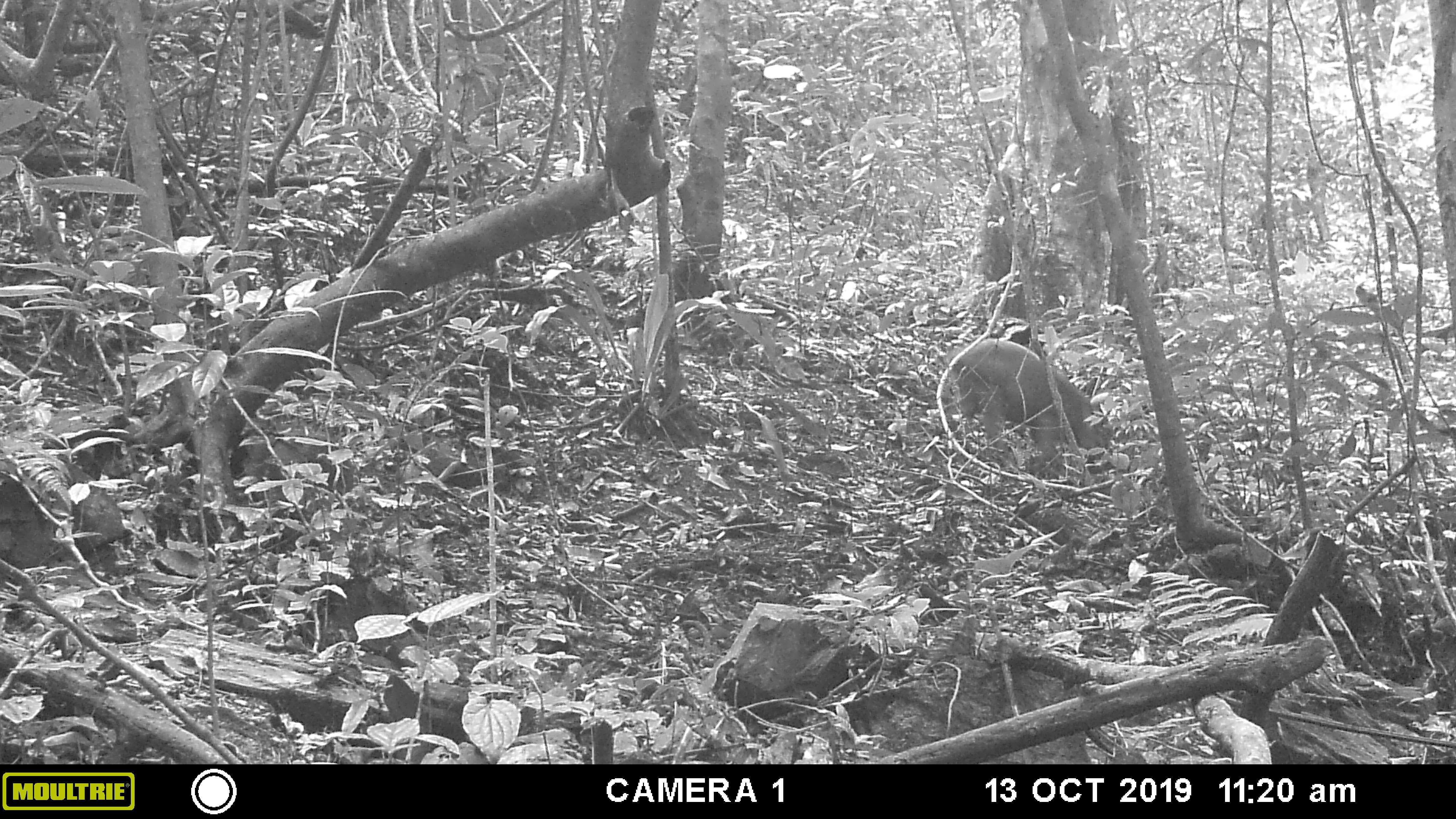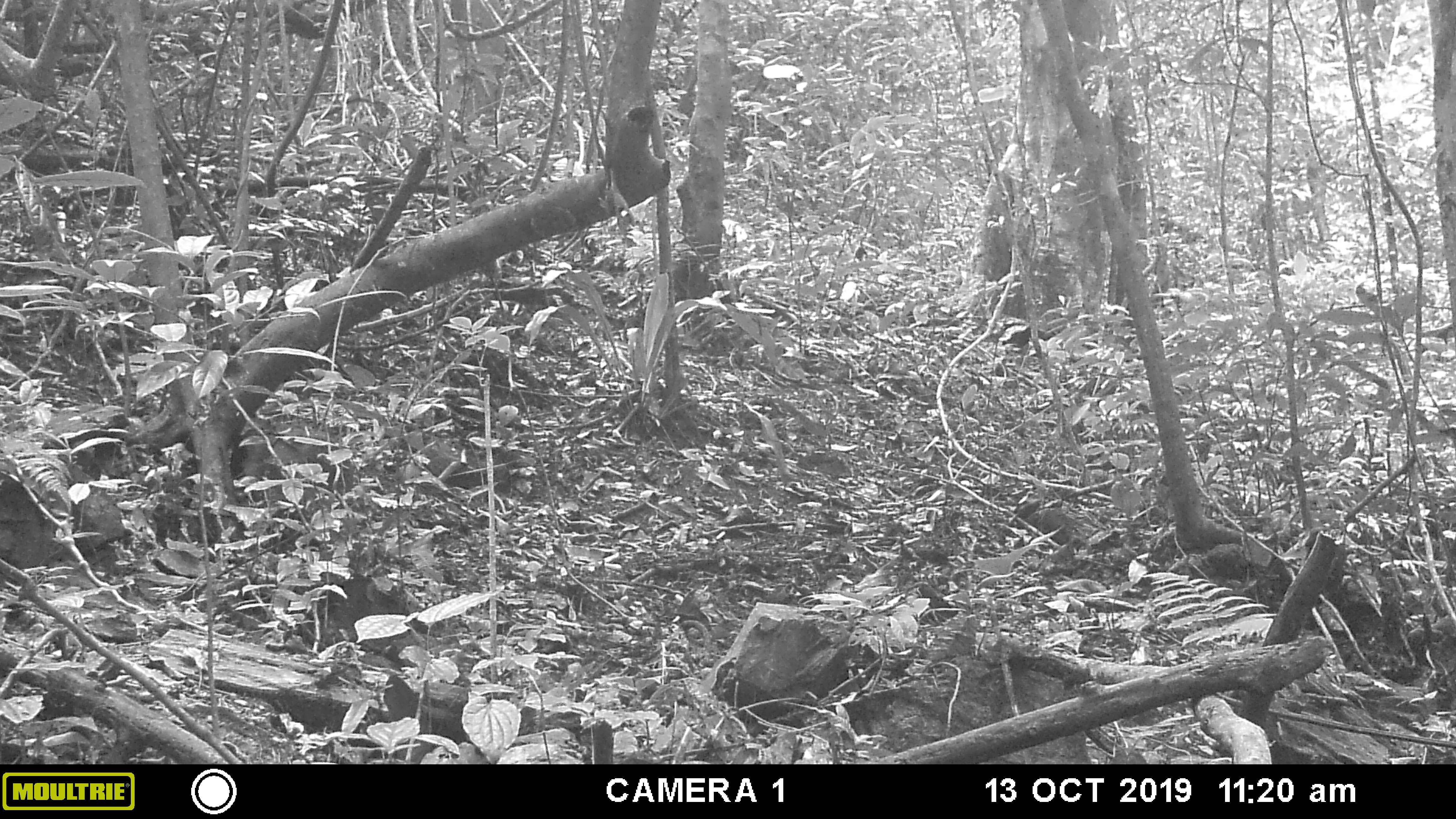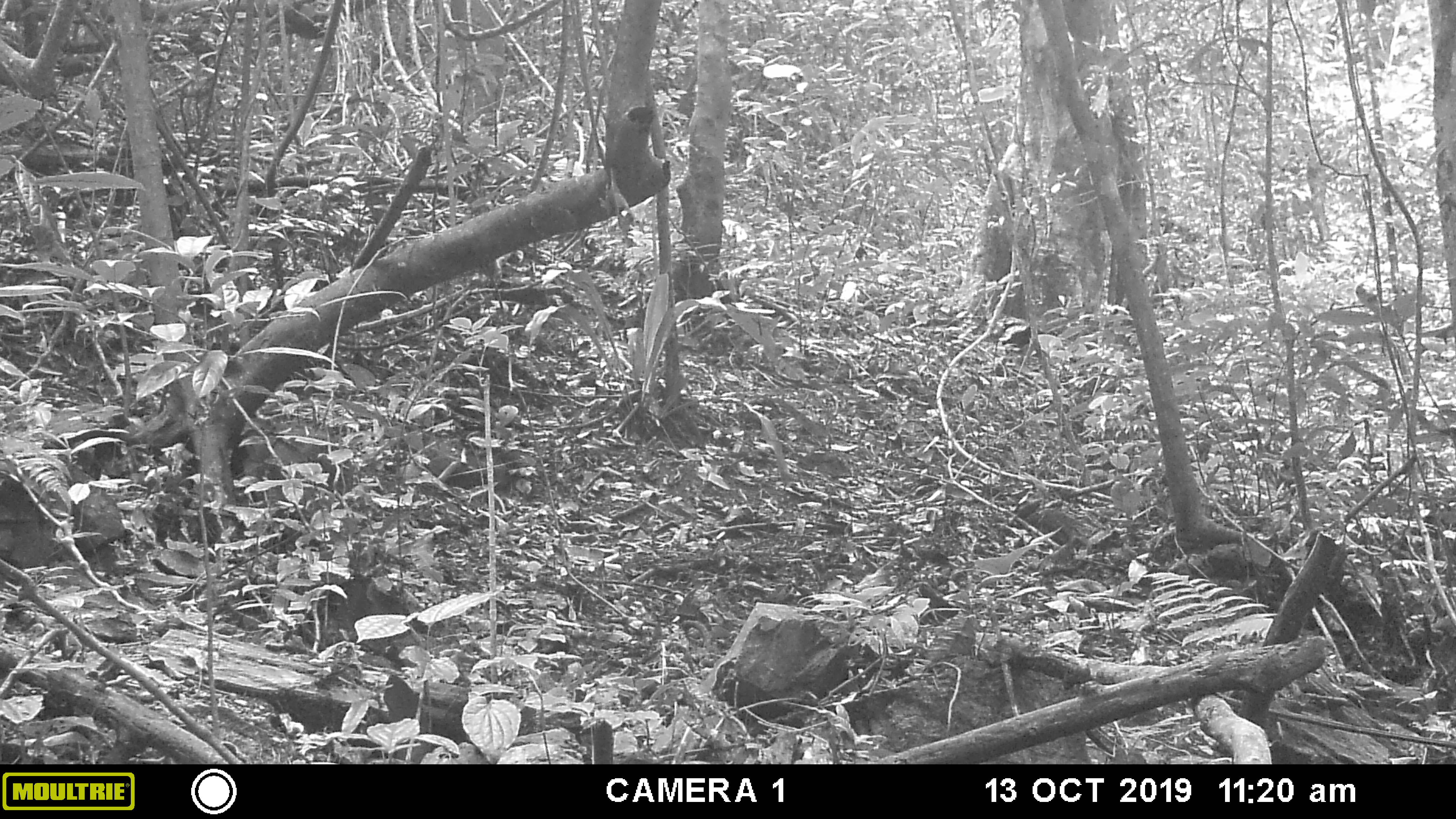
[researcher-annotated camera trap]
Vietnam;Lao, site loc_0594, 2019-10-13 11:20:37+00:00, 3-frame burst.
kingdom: Animalia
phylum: Chordata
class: Mammalia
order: Artiodactyla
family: Suidae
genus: Sus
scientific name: Sus scrofa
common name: eurasian wild pig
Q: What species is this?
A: Eurasian wild pig (Sus scrofa).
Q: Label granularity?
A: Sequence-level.